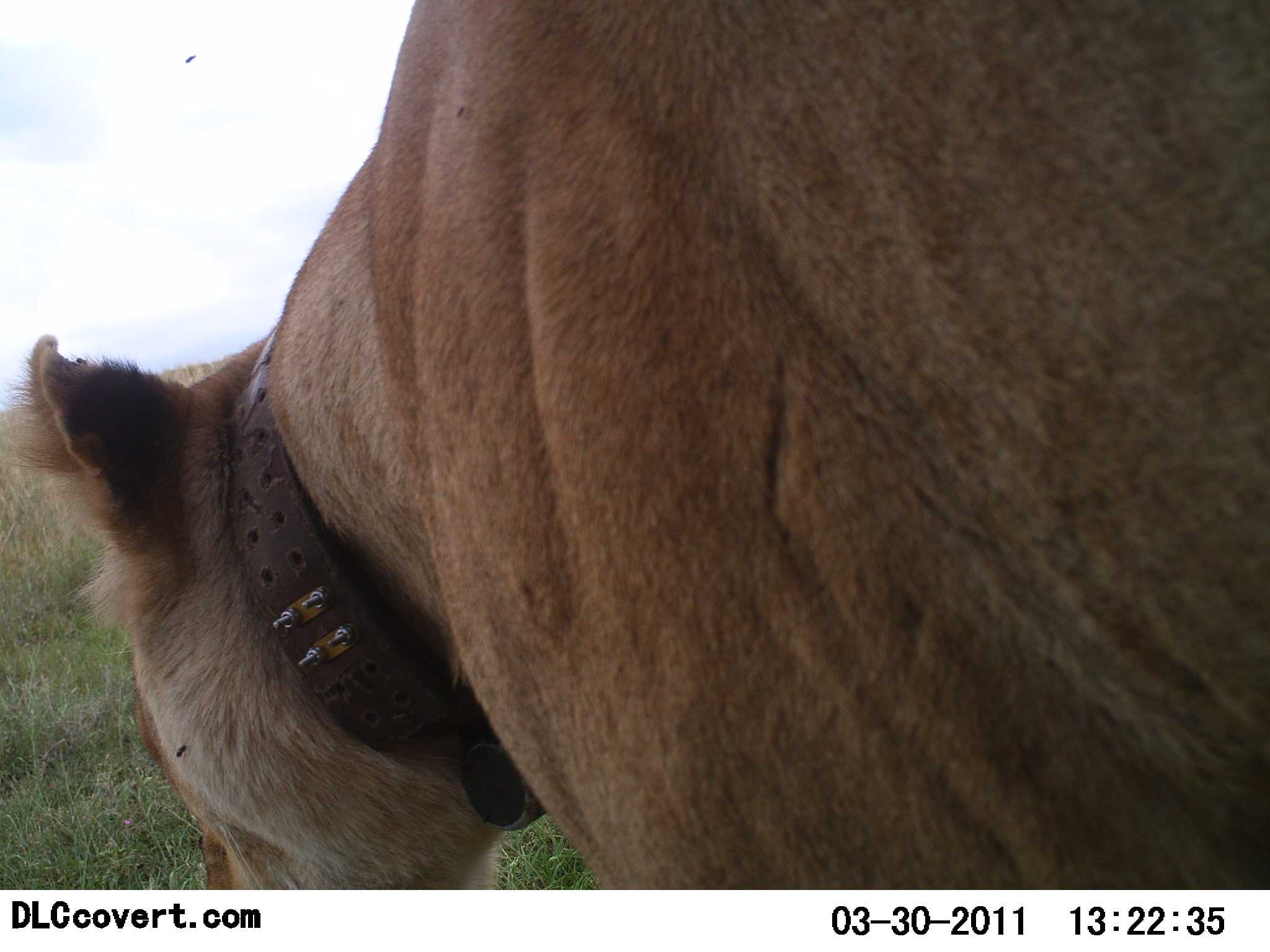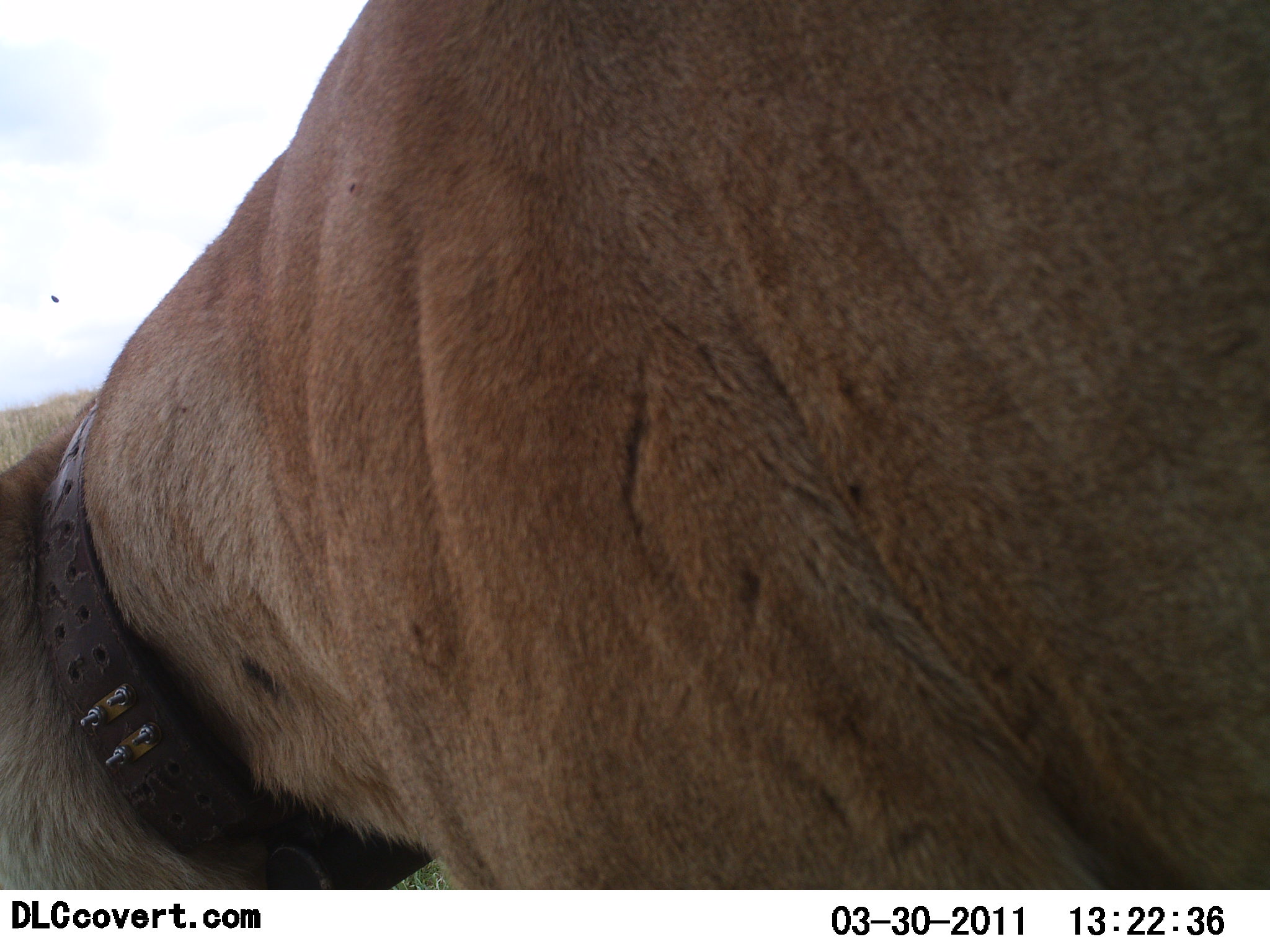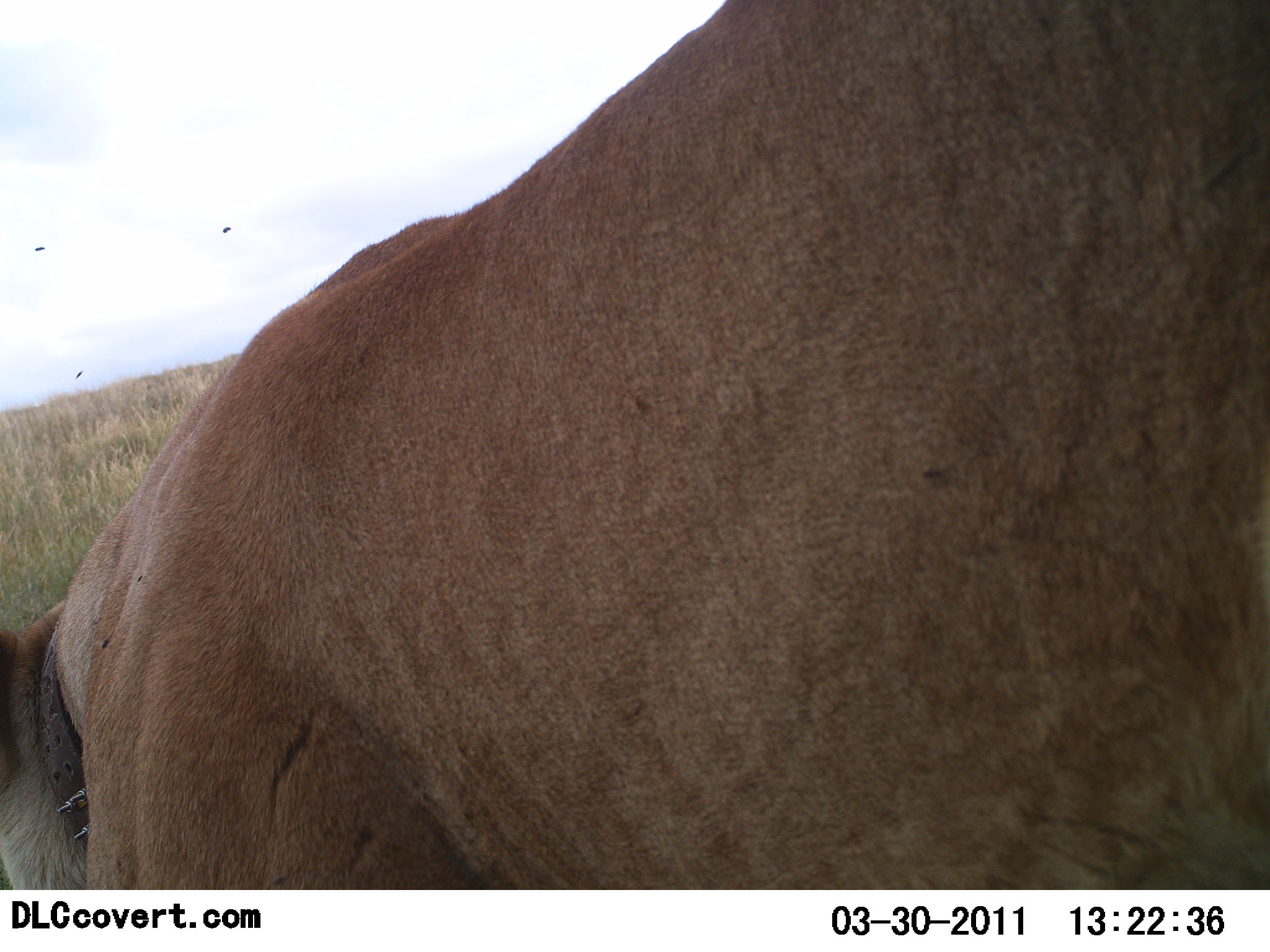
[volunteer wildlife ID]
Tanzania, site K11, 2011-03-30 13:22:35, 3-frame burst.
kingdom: Animalia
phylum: Chordata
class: Mammalia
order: Carnivora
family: Felidae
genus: Panthera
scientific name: Panthera leo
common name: lion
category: lionfemale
Lionfemale (lion) (Panthera leo), count 1. Behavior (volunteer vote fractions): standing 43%, resting 7%, moving 50%, interacting 0%. Young present (vote fraction): 0%. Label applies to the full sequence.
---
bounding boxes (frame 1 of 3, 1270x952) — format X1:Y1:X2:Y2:
animal: 3:0:1269:891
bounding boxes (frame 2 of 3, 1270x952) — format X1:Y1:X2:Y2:
animal: 1:0:1269:890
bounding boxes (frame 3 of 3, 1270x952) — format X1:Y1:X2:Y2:
animal: 1:0:1269:890